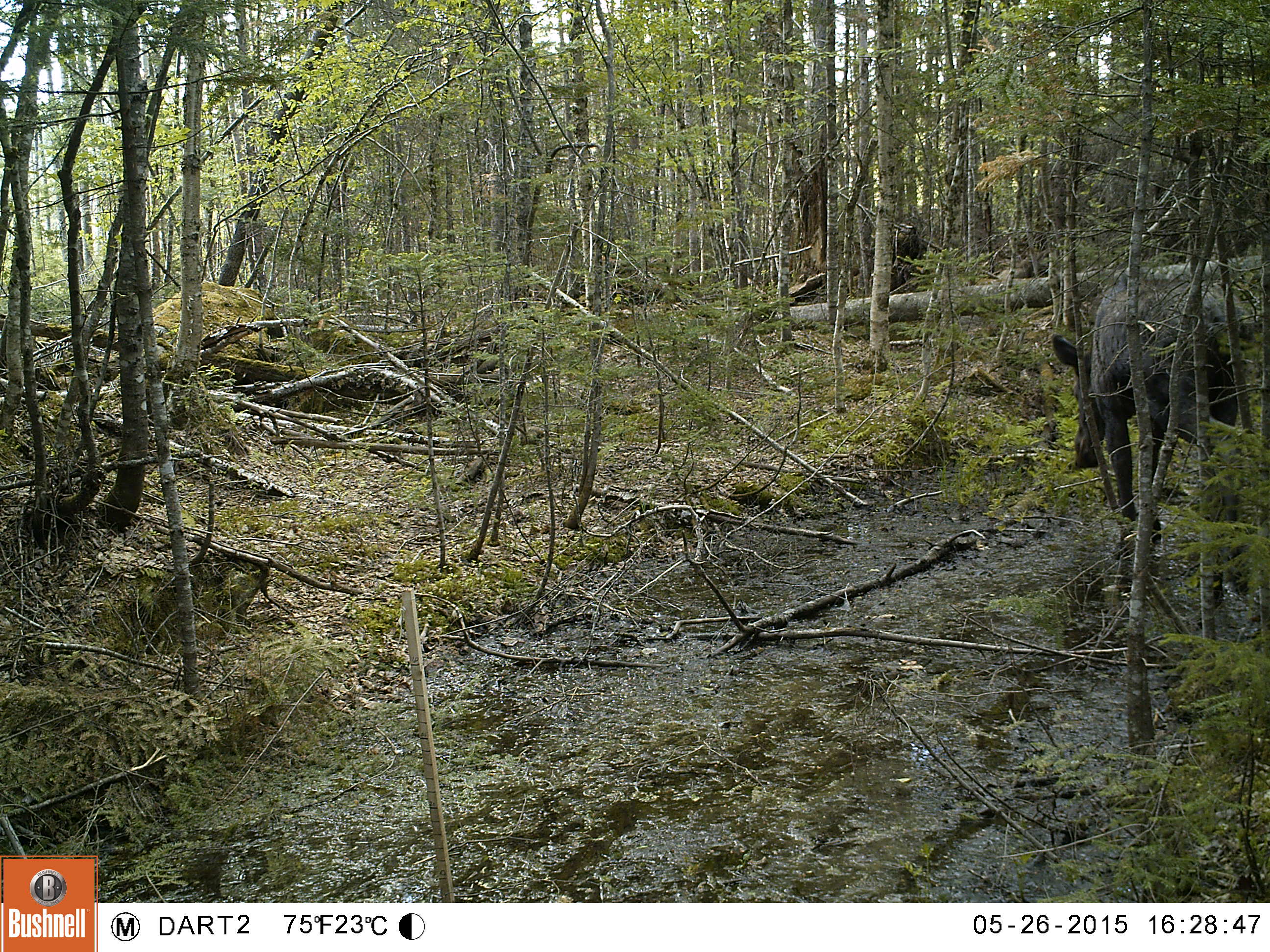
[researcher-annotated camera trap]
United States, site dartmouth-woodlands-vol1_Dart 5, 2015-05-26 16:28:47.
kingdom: Animalia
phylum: Chordata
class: Mammalia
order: Artiodactyla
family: Cervidae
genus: Alces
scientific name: Alces alces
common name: moose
Moose (Alces alces).